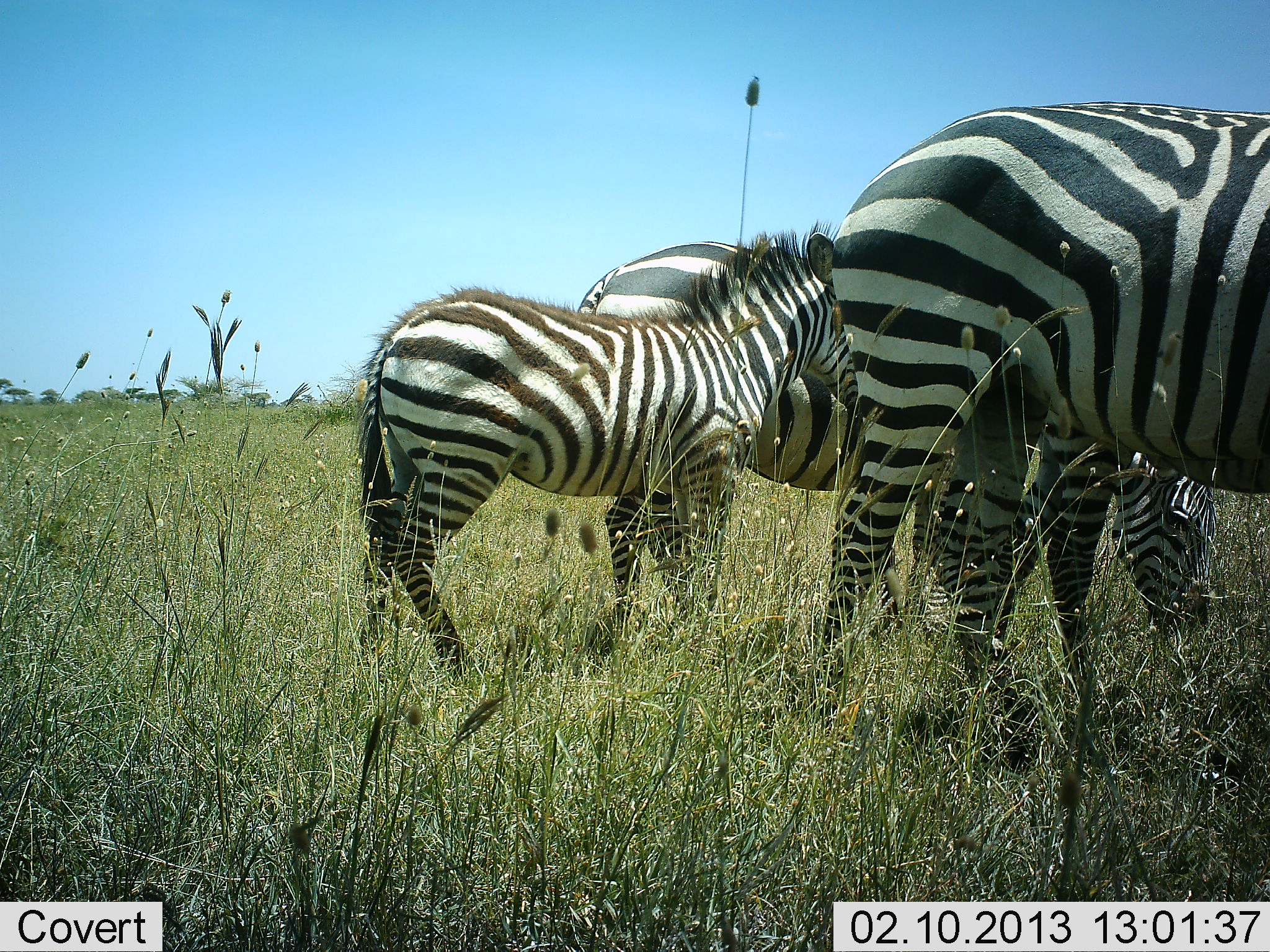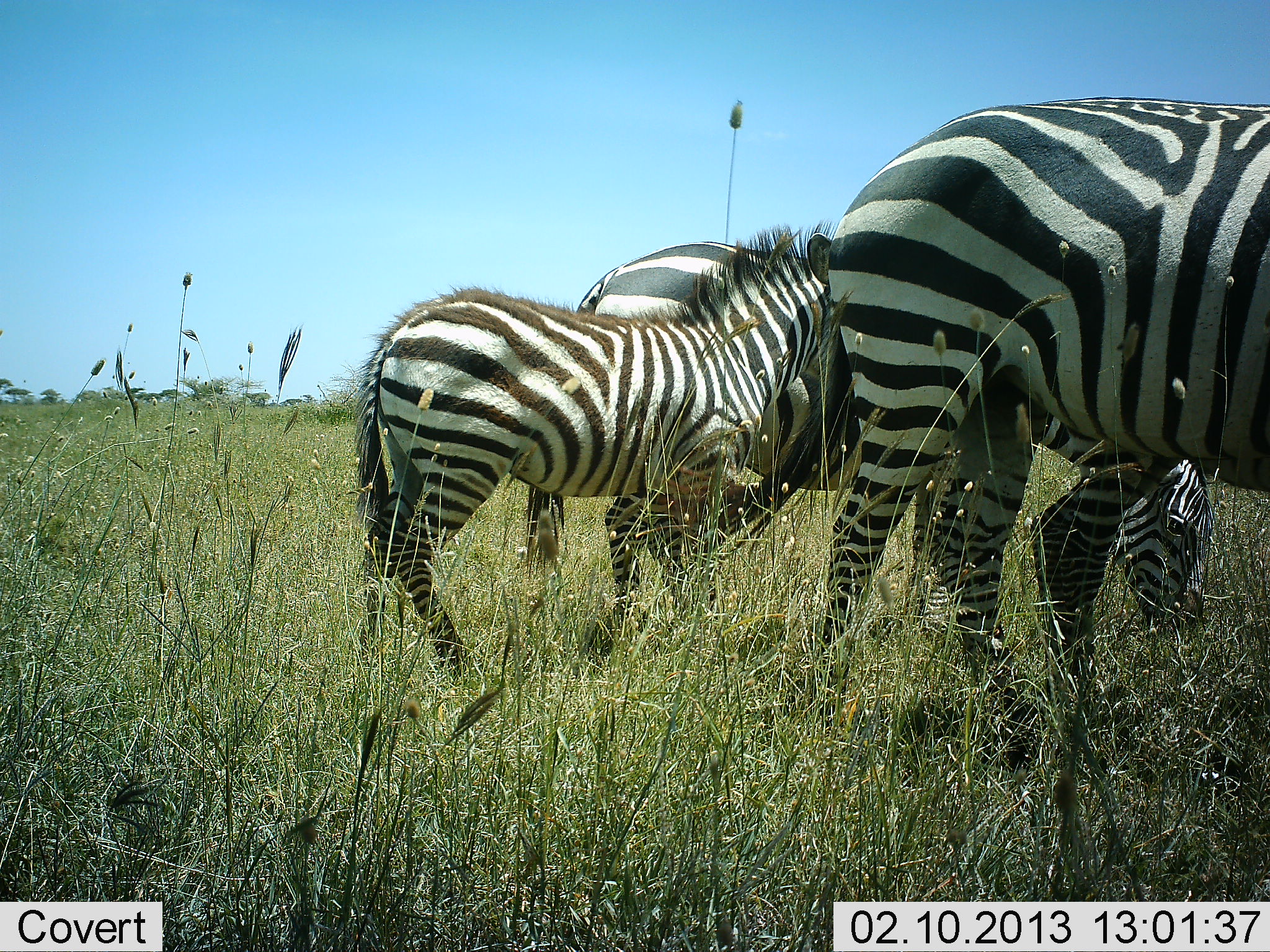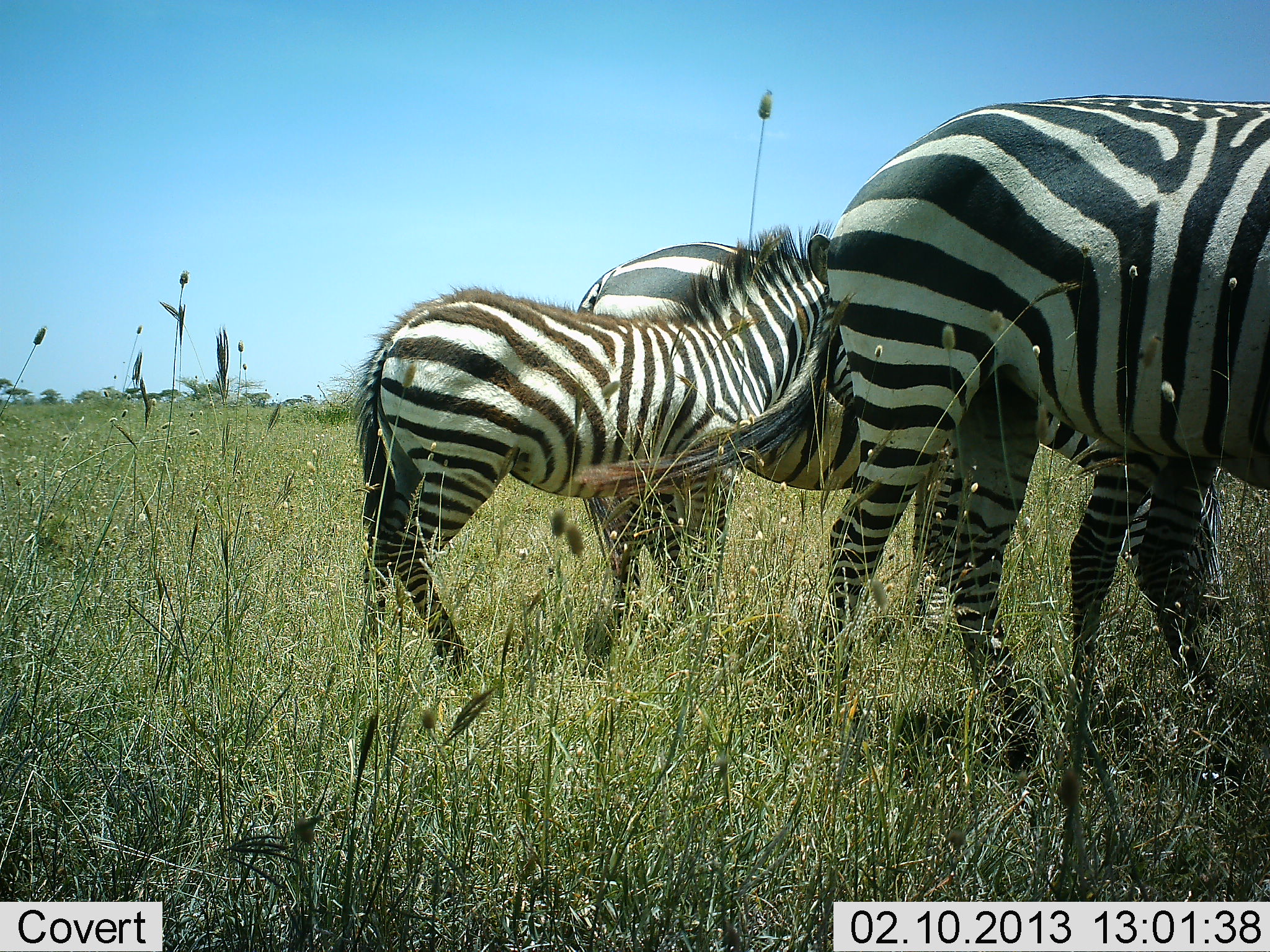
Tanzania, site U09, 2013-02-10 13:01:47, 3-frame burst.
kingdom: Animalia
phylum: Chordata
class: Mammalia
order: Perissodactyla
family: Equidae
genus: Equus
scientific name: Equus quagga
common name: plains zebra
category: zebra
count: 3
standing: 80%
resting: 0%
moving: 8%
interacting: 0%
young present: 80%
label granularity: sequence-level